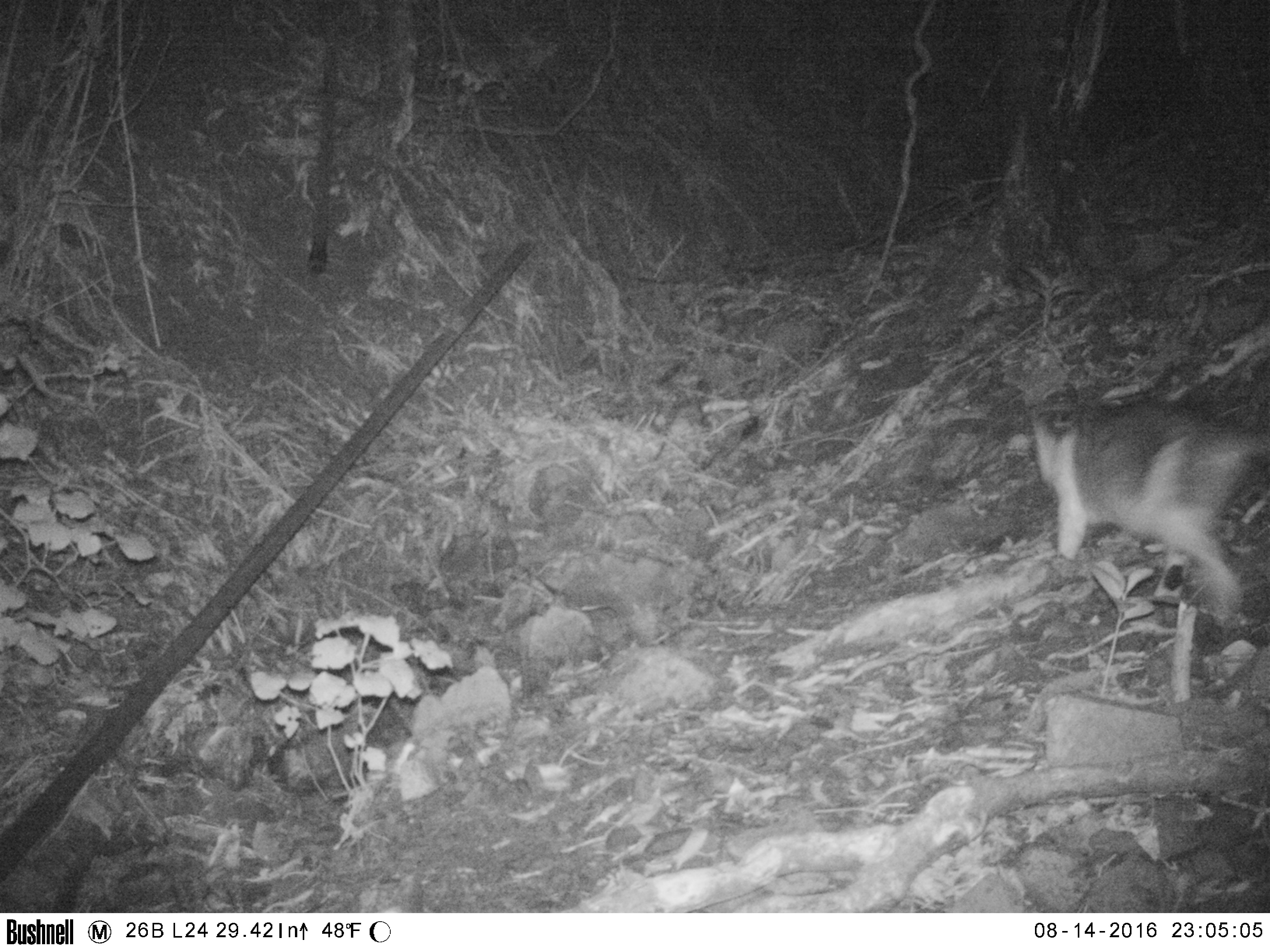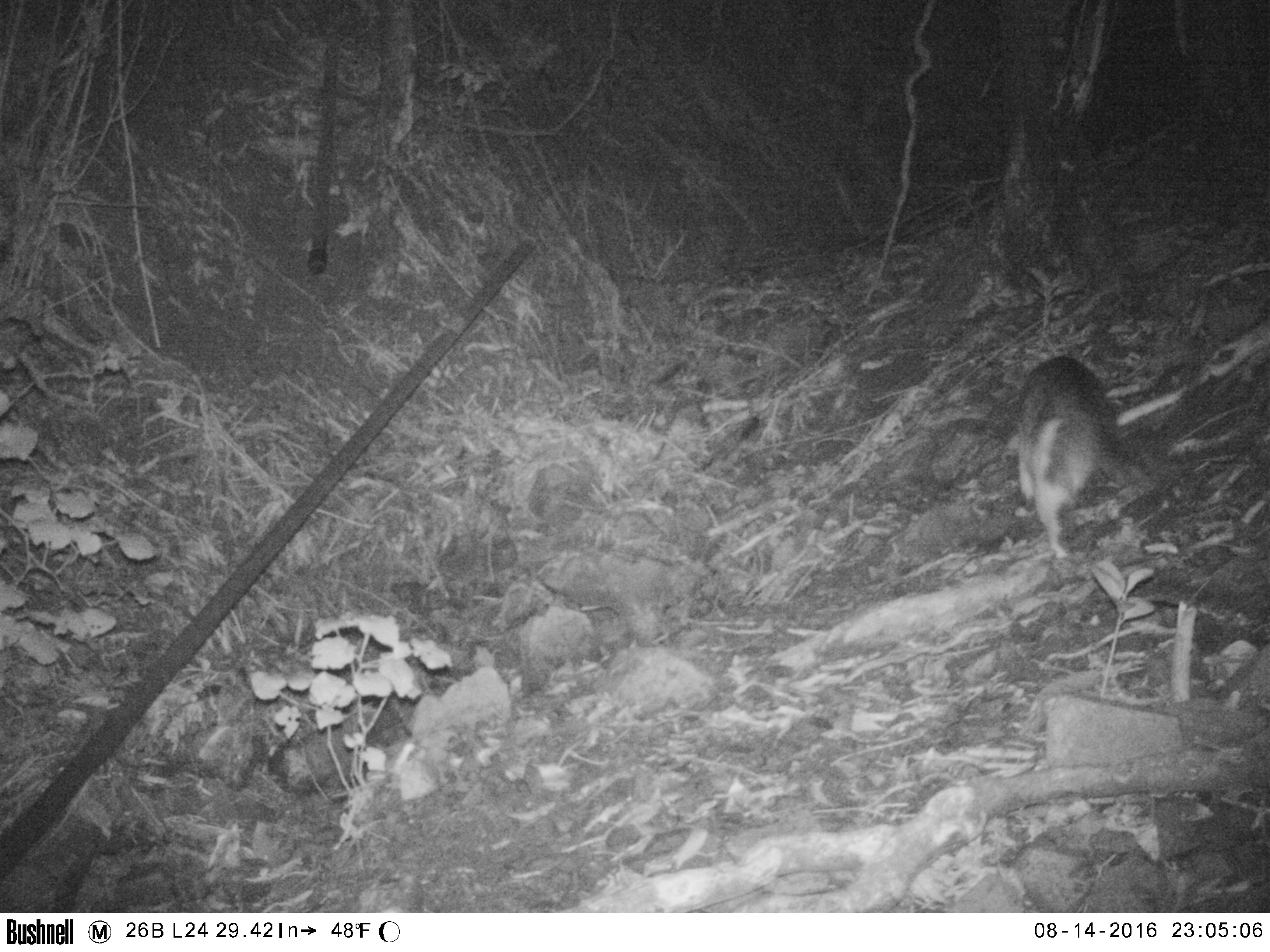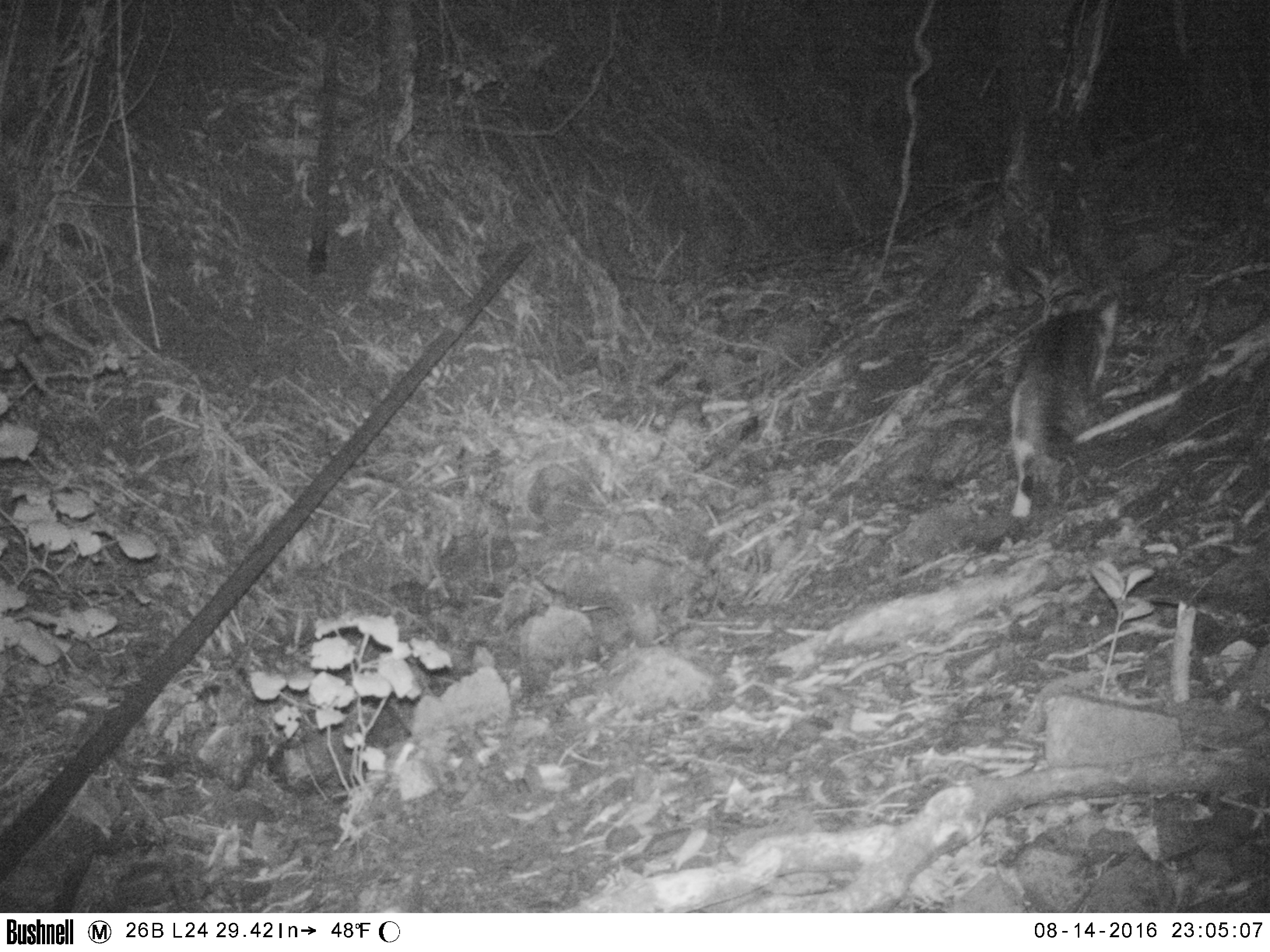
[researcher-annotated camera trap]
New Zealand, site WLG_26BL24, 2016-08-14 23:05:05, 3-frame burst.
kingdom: Animalia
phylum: Chordata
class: Mammalia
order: Carnivora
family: Felidae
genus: Felis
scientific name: Felis catus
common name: domestic cat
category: cat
Cat (domestic cat) (Felis catus).